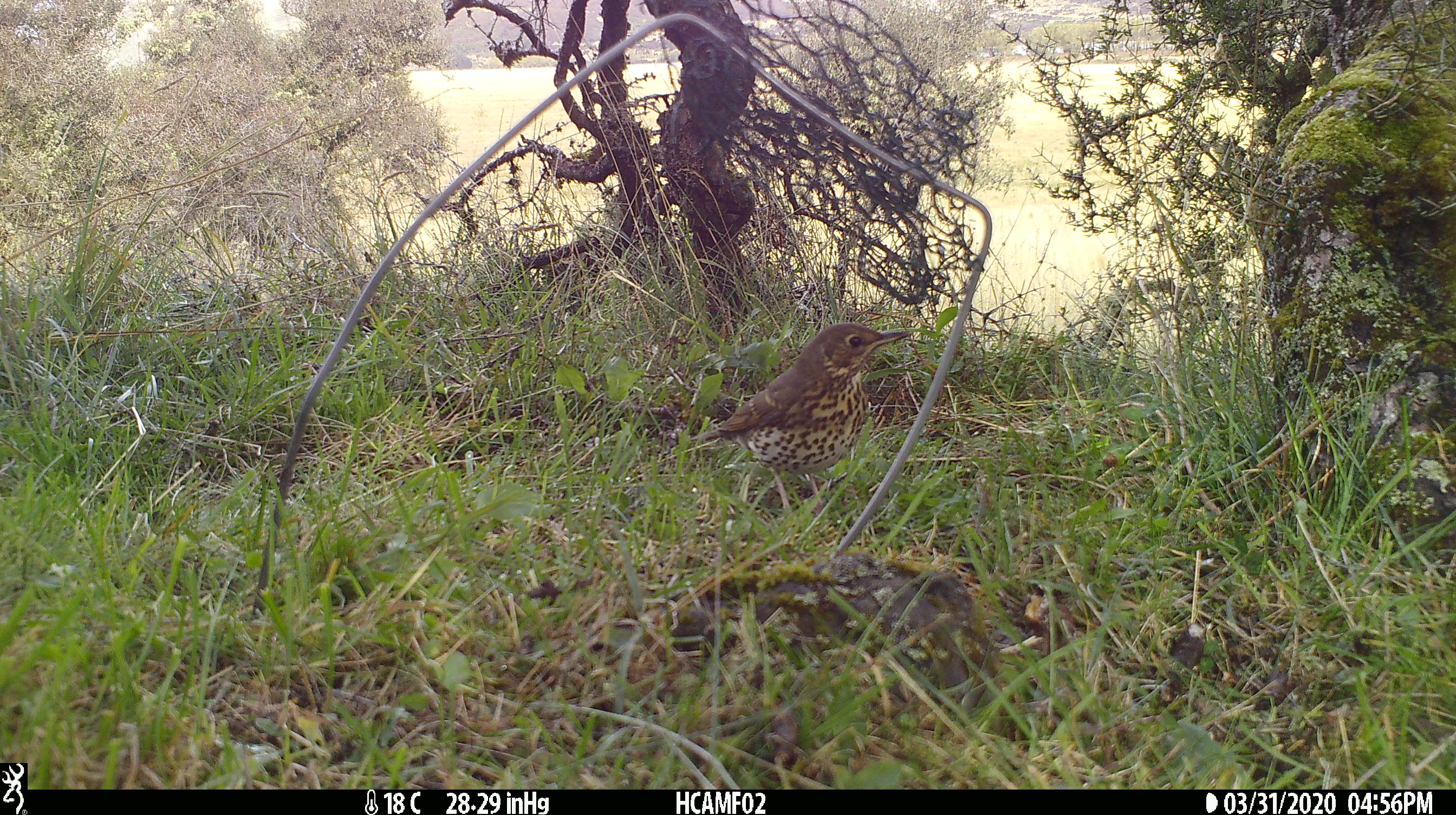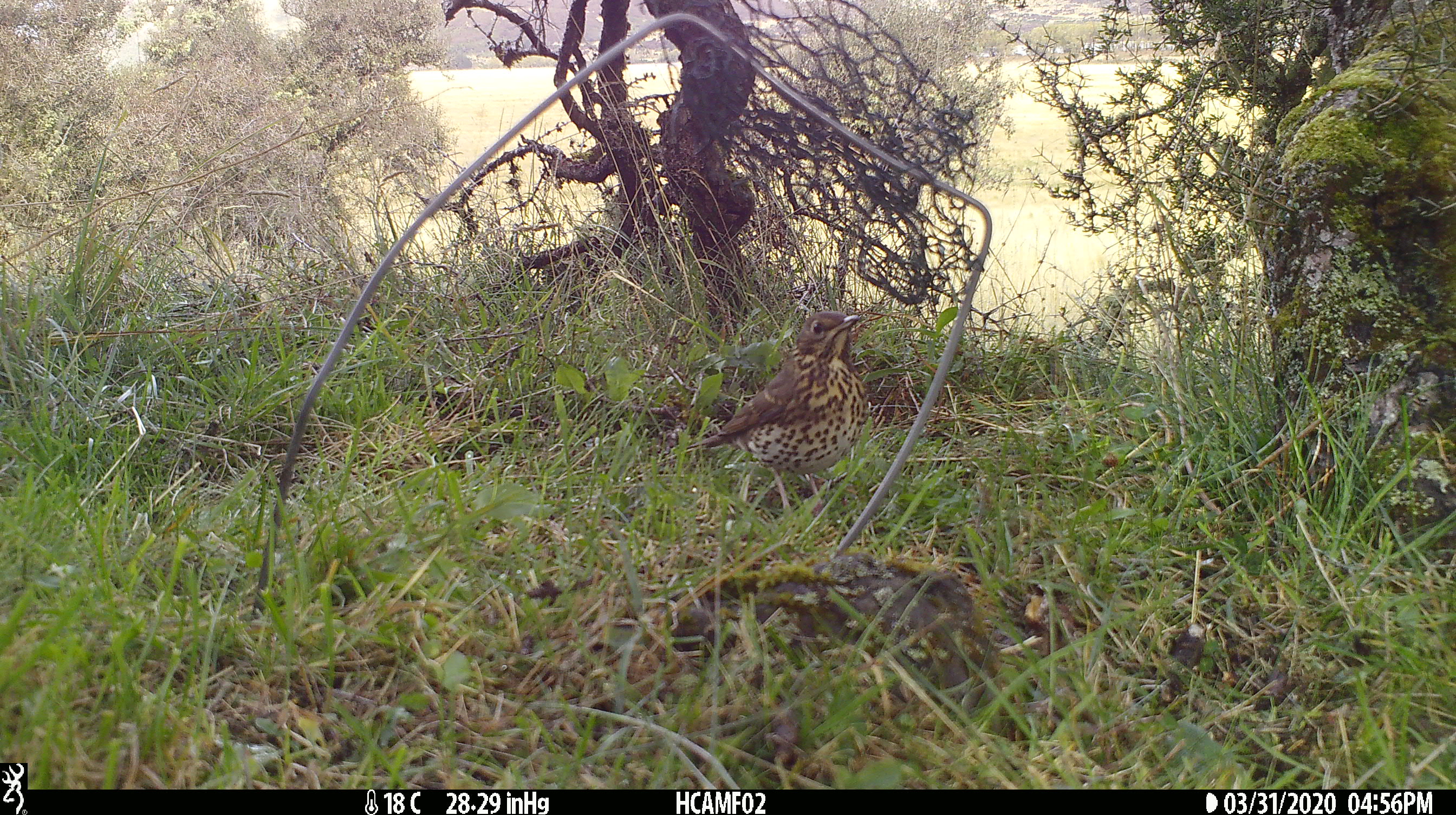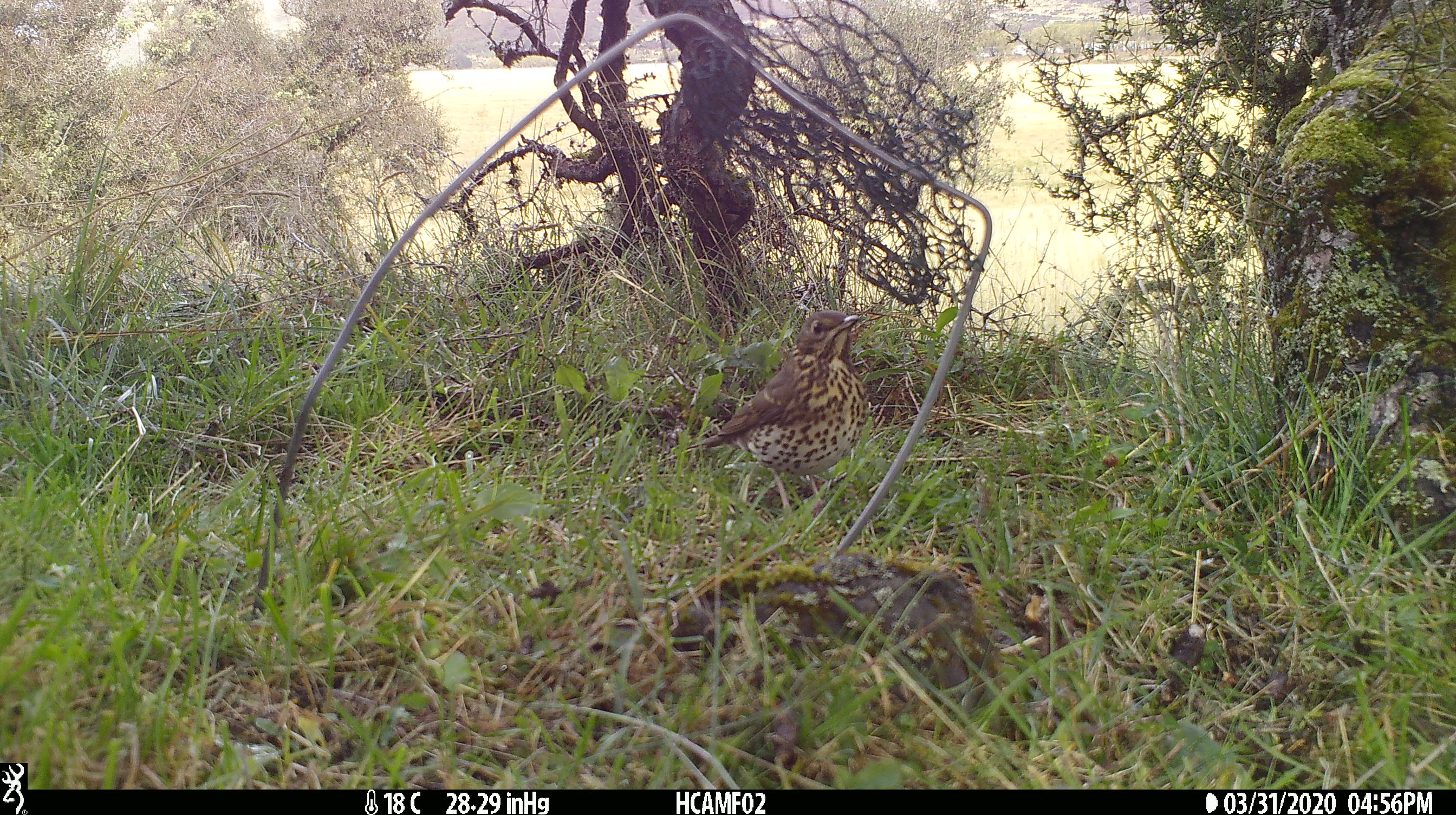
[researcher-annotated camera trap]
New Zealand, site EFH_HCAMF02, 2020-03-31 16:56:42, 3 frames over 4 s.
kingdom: Animalia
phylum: Chordata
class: Aves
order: Passeriformes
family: Turdidae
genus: Turdus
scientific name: Turdus philomelos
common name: song thrush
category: thrush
Thrush (song thrush) (Turdus philomelos).